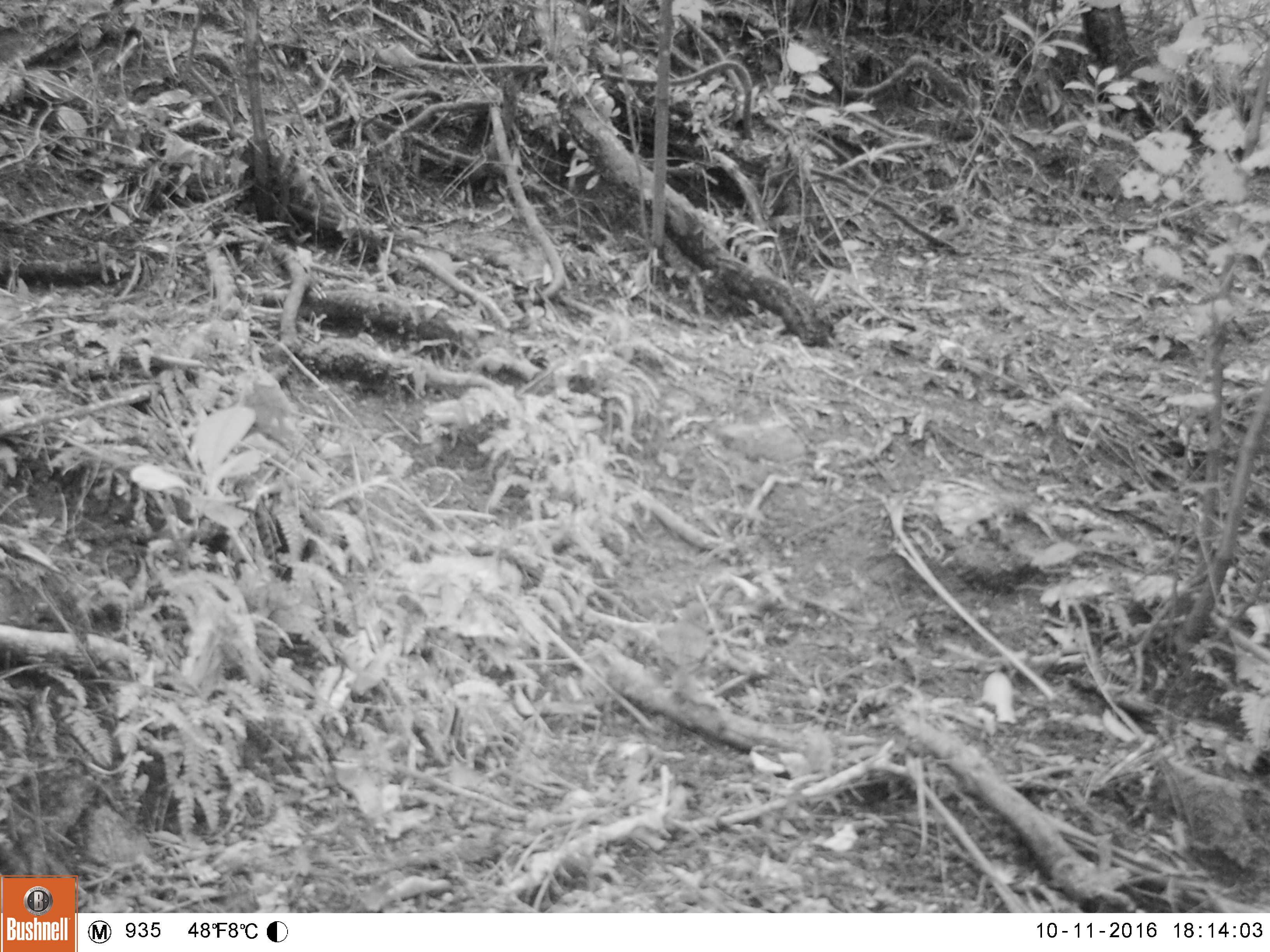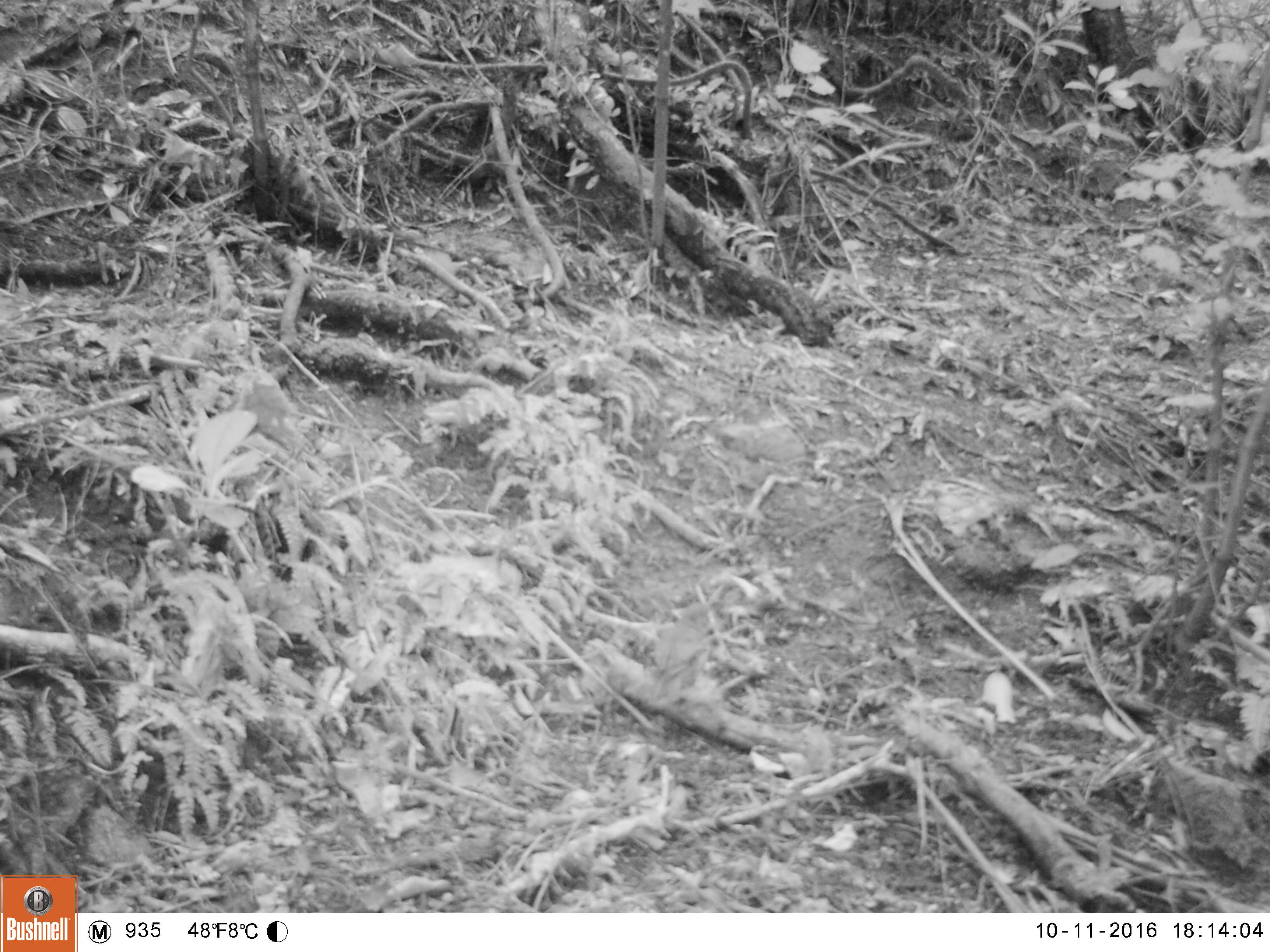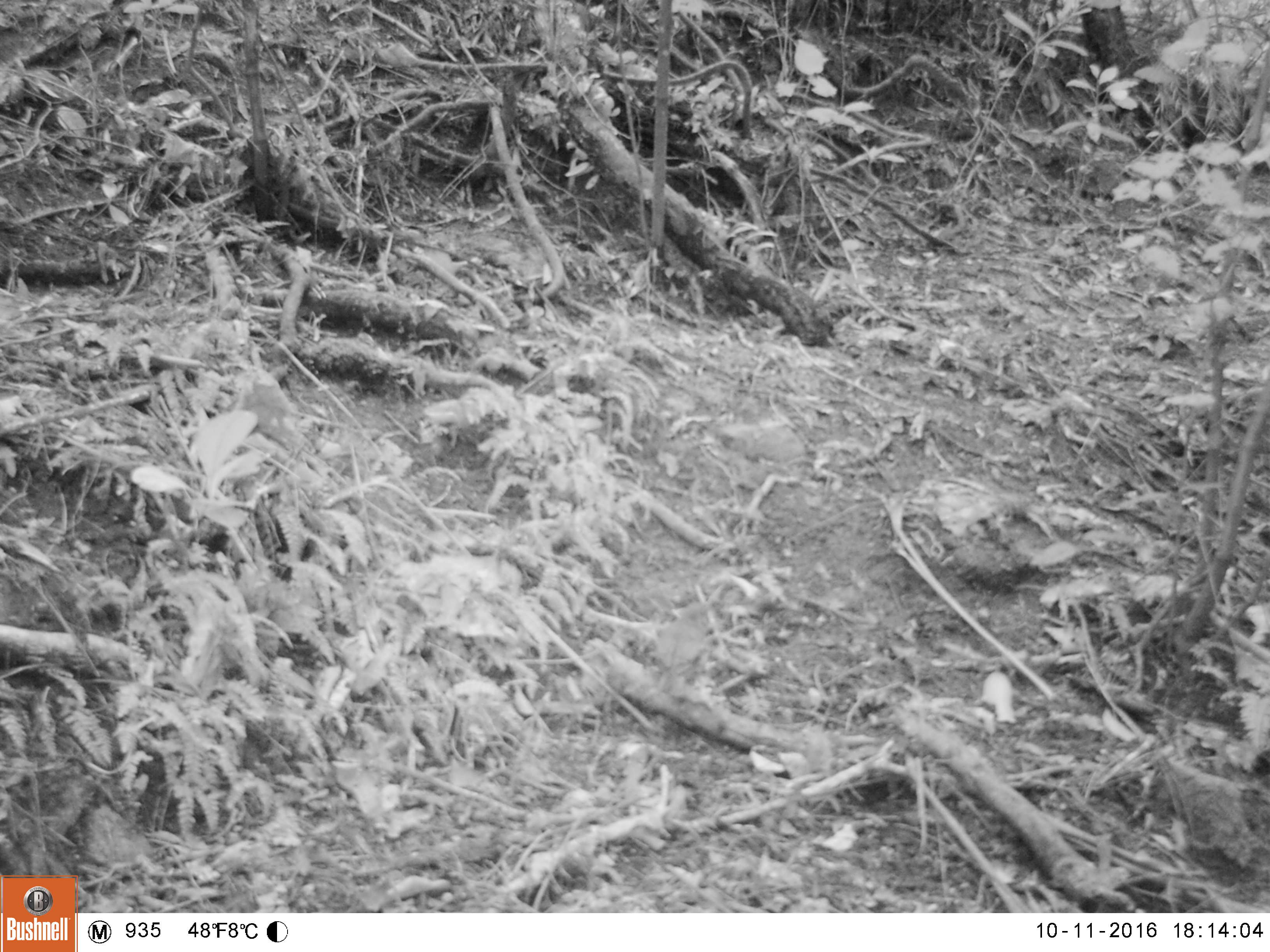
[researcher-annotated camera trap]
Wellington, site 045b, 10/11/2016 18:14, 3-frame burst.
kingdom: Animalia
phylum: Chordata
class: Aves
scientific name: Aves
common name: bird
Bird (Aves).